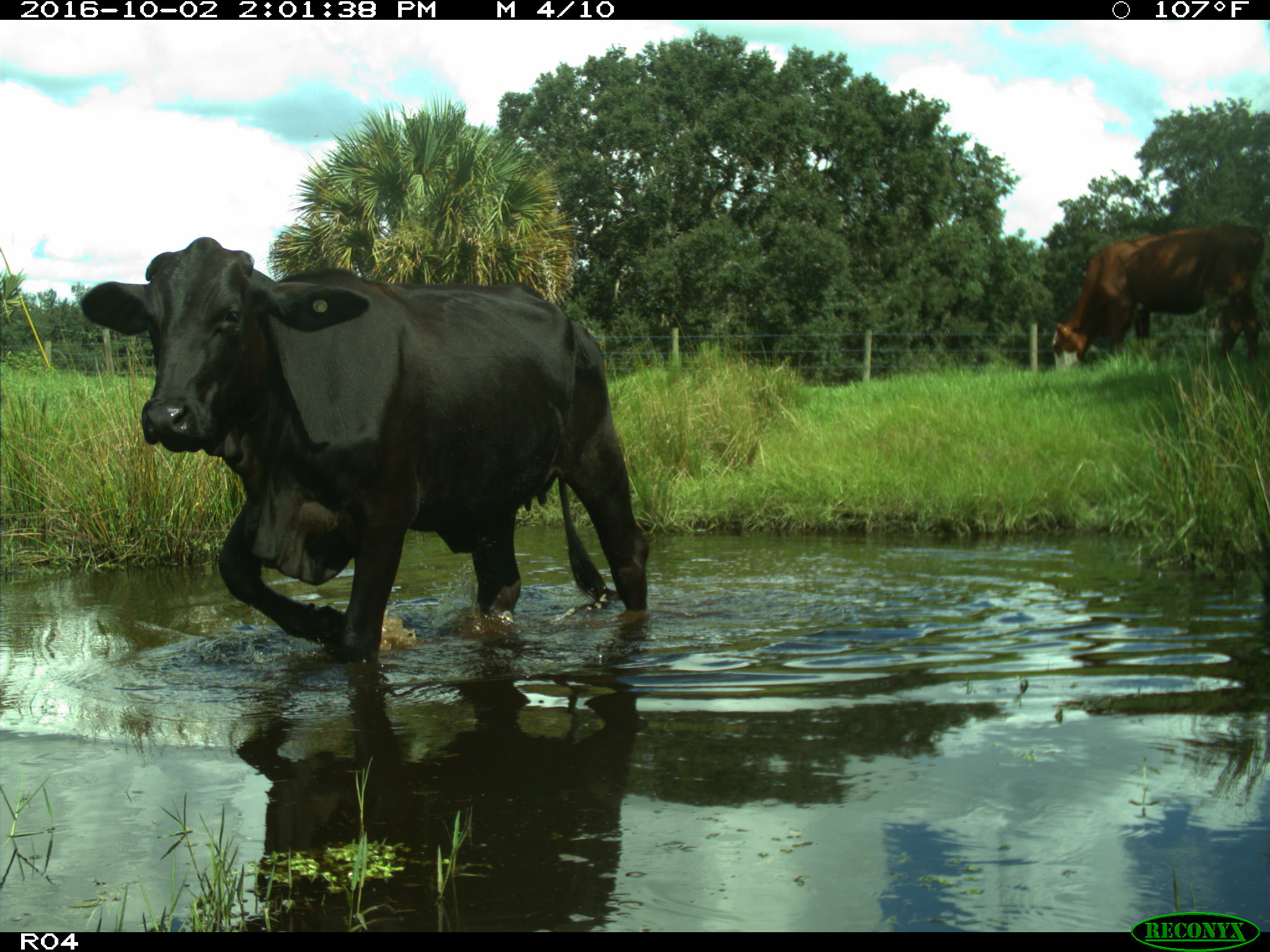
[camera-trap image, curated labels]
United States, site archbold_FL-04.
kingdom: Animalia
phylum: Chordata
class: Mammalia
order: Artiodactyla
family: Bovidae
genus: Bos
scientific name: Bos taurus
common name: domestic cow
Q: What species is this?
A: Bos taurus (domestic cow).